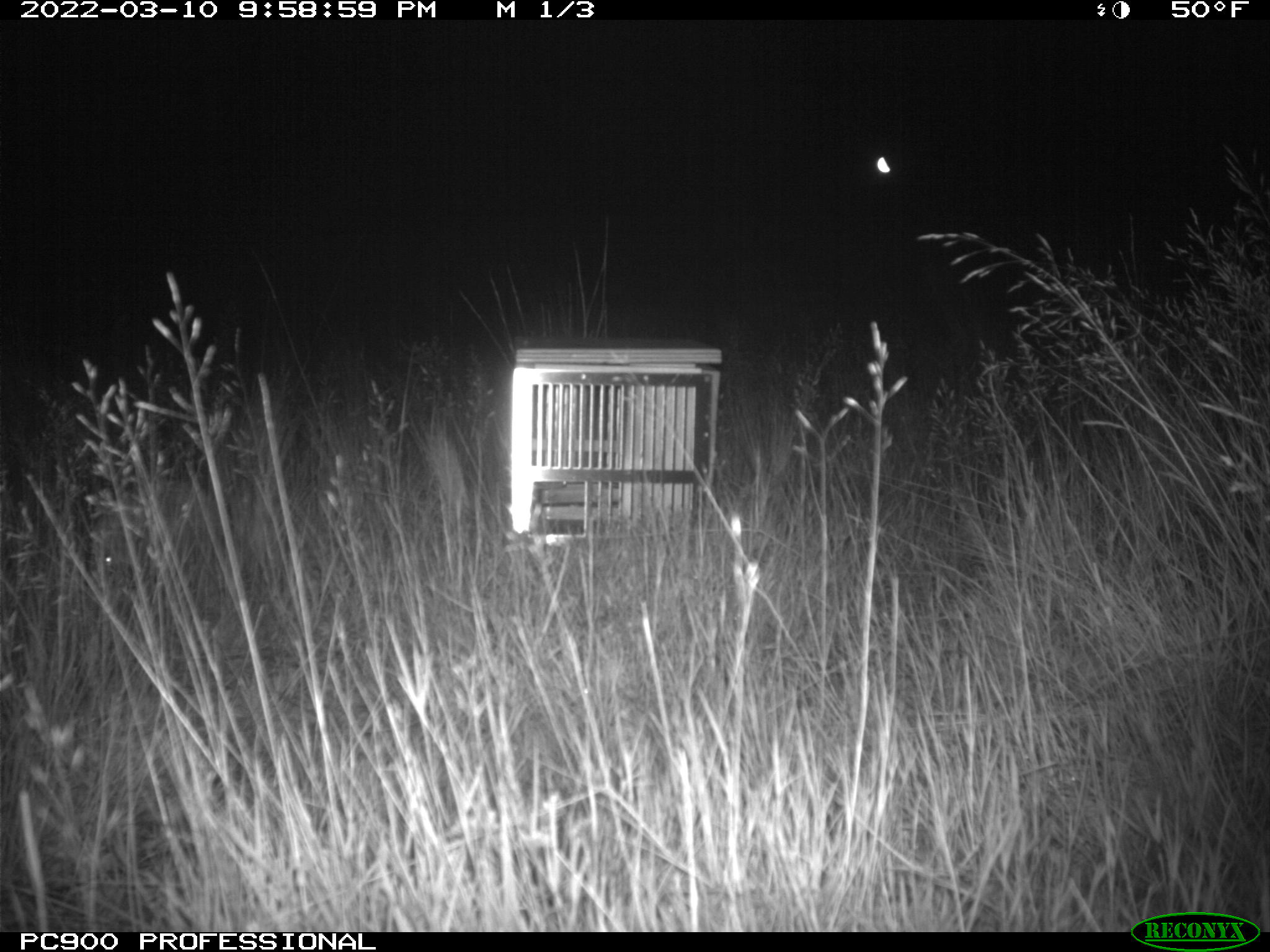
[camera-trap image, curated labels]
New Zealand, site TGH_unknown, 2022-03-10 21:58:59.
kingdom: Animalia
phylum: Chordata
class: Mammalia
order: Eulipotyphla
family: Erinaceidae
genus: Erinaceus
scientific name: Erinaceus europaeus europaeus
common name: european hedgehog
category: hedgehog